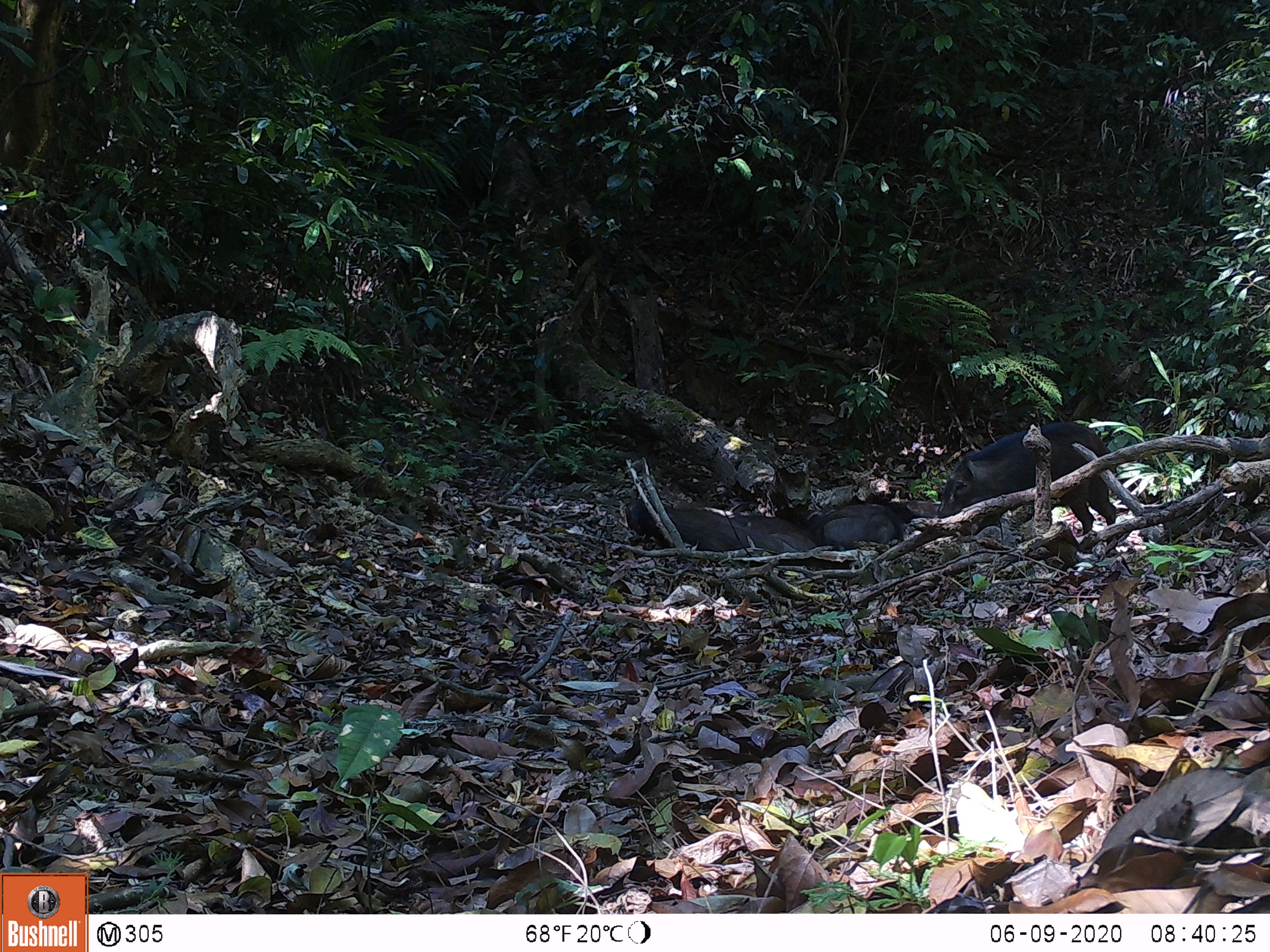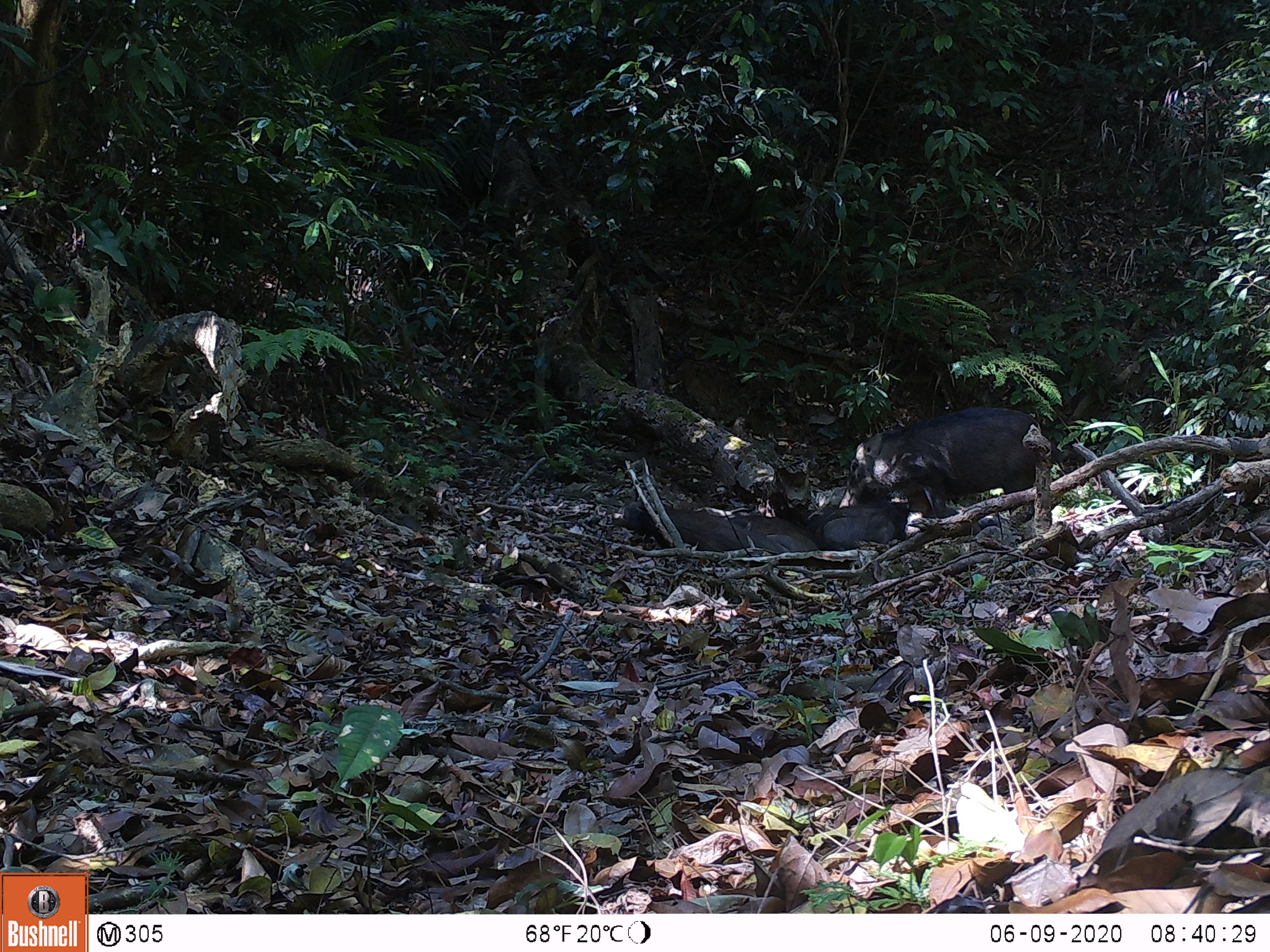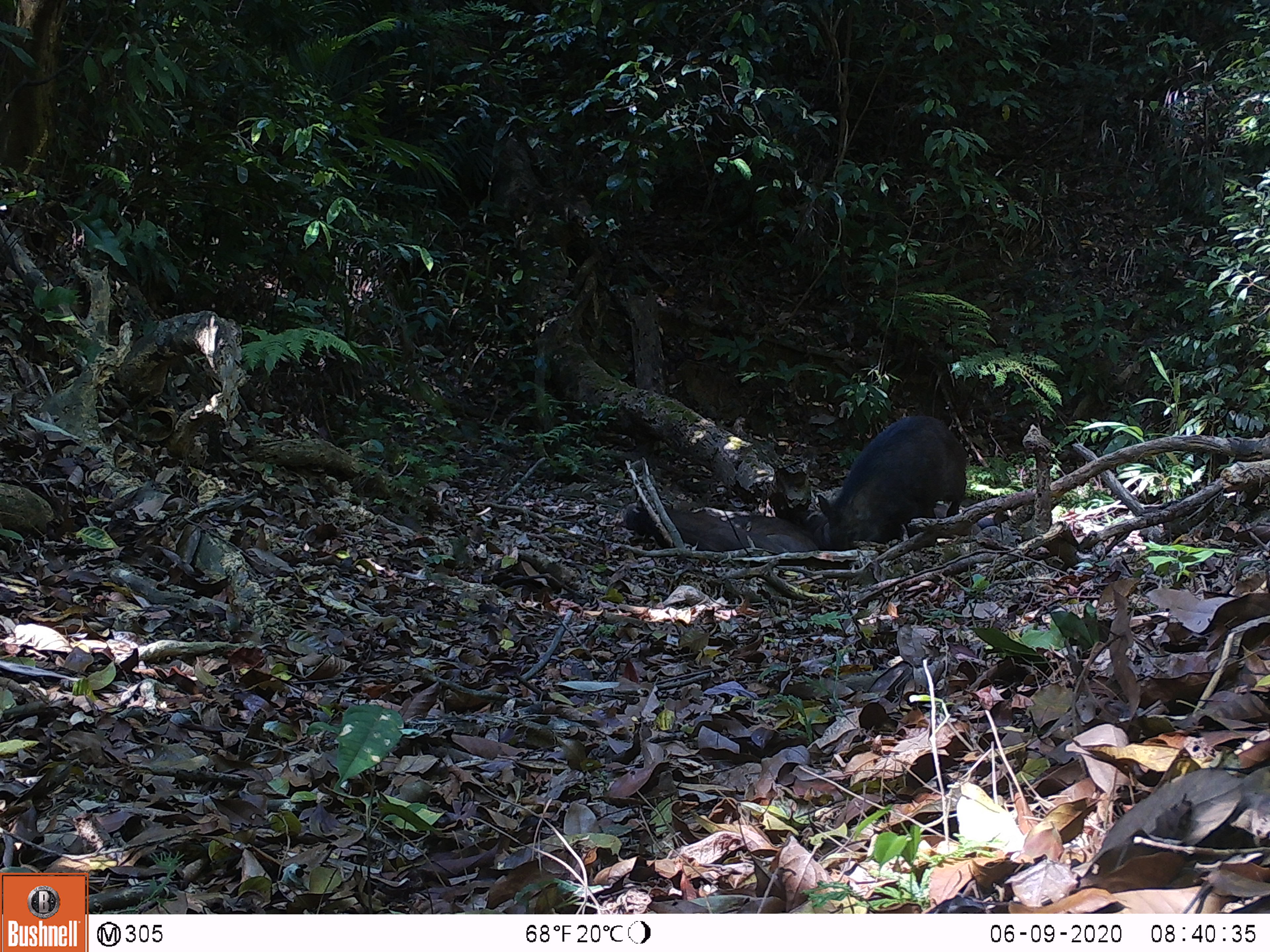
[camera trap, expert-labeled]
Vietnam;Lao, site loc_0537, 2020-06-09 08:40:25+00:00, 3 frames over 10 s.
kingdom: Animalia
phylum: Chordata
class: Mammalia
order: Artiodactyla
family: Suidae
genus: Sus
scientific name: Sus scrofa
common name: eurasian wild pig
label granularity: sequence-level